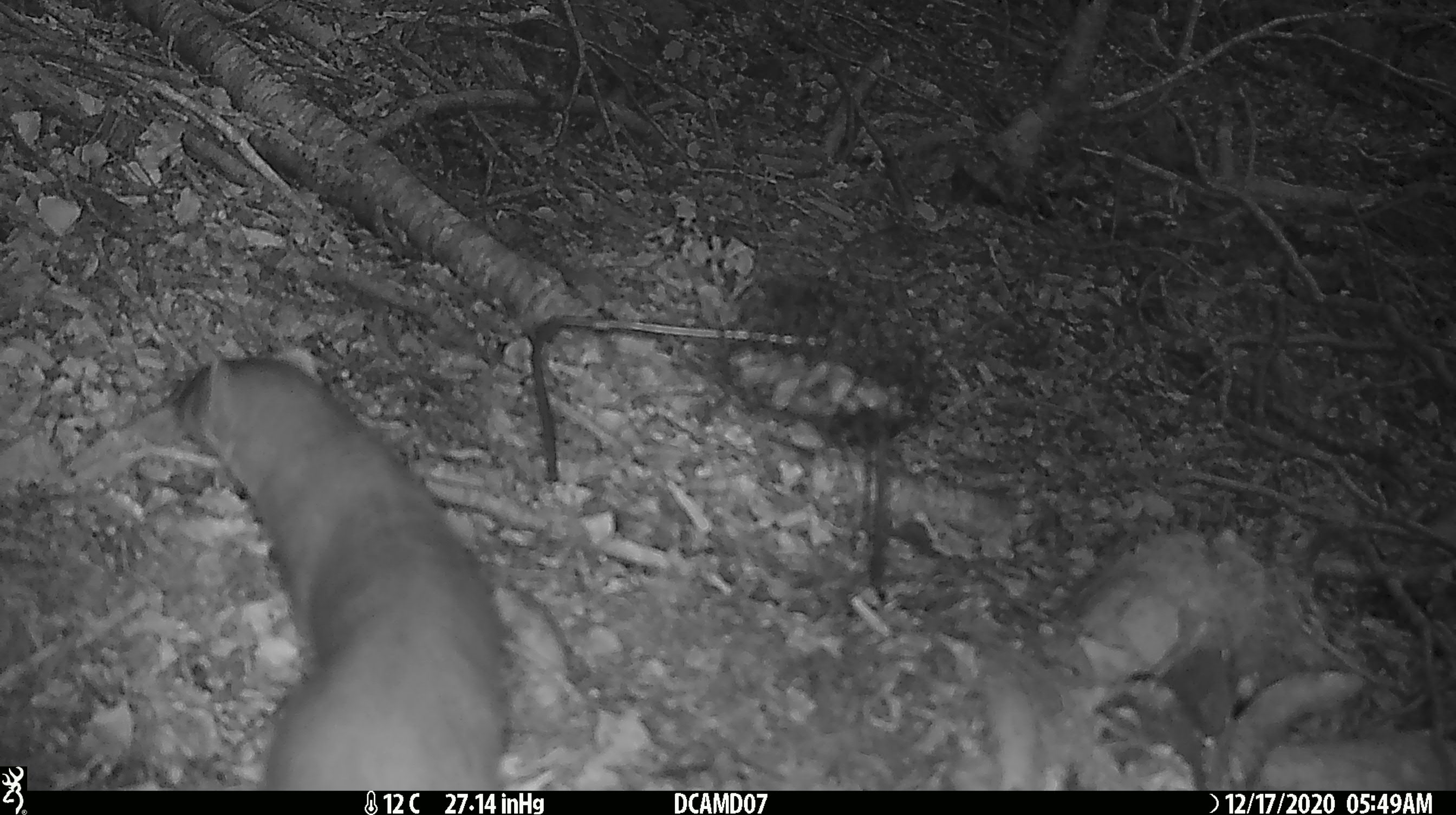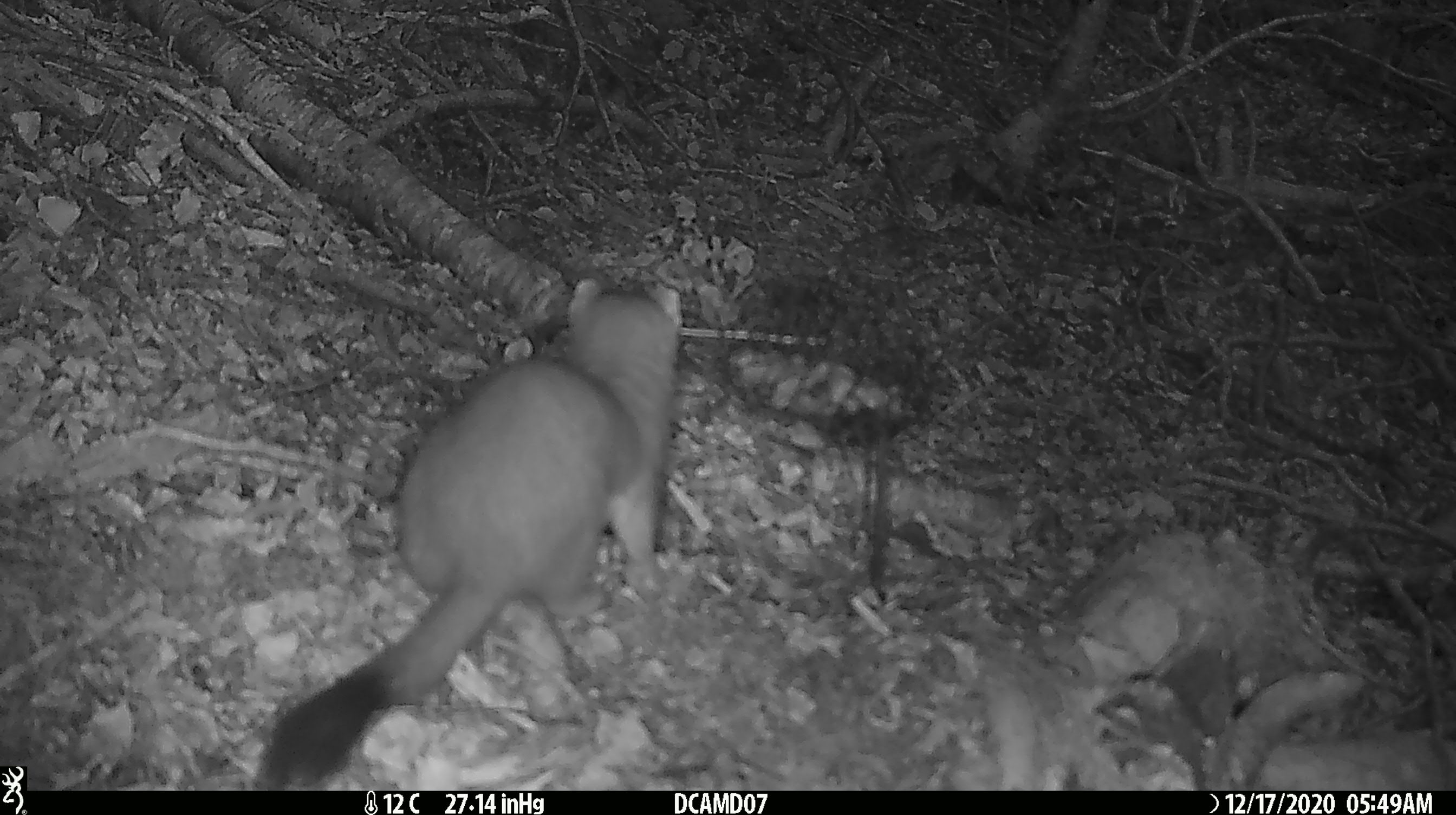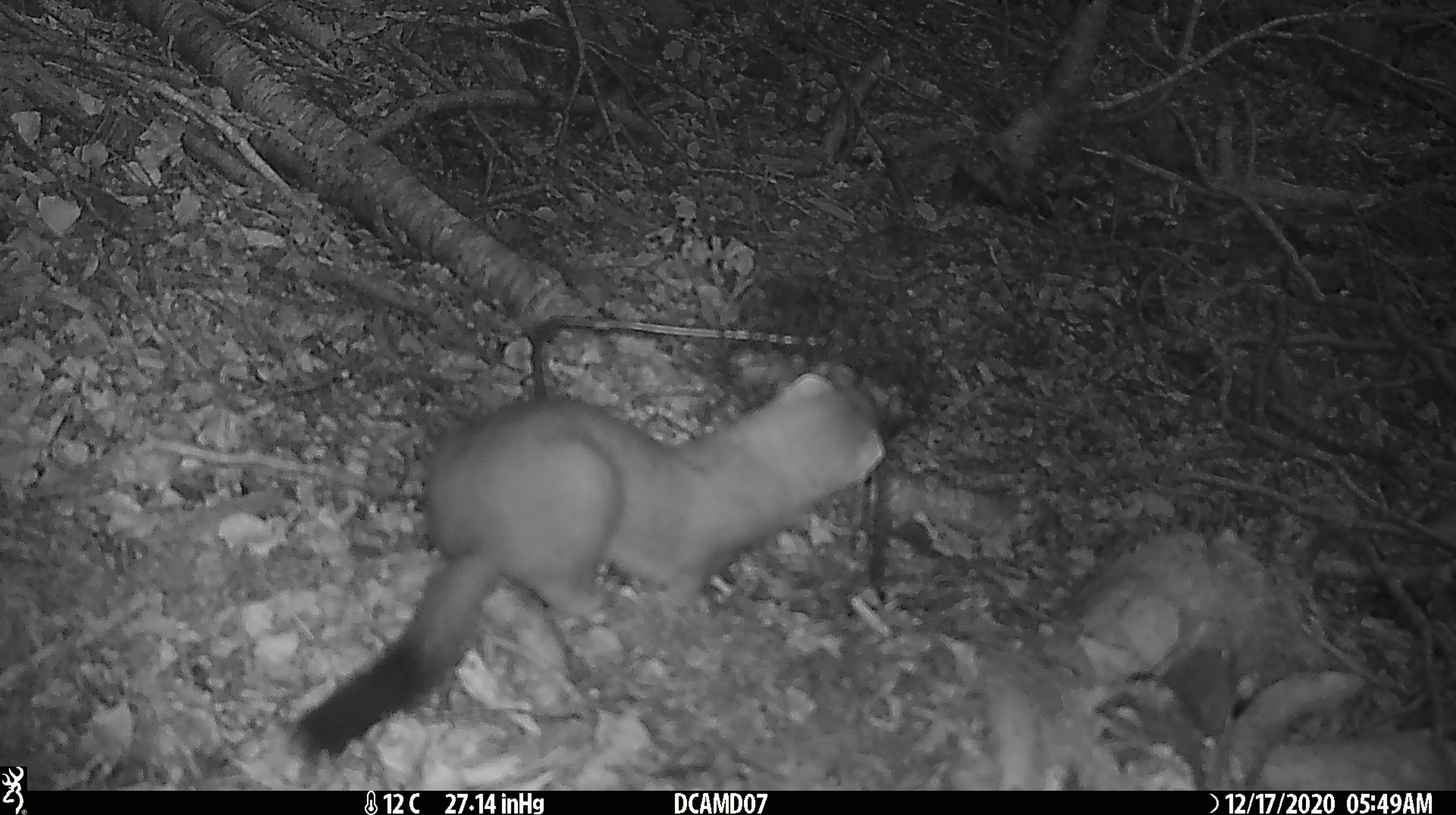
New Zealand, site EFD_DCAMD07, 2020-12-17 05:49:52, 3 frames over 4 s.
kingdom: Animalia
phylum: Chordata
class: Mammalia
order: Carnivora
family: Mustelidae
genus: Mustela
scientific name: Mustela erminea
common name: stoat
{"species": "stoat (Mustela erminea)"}